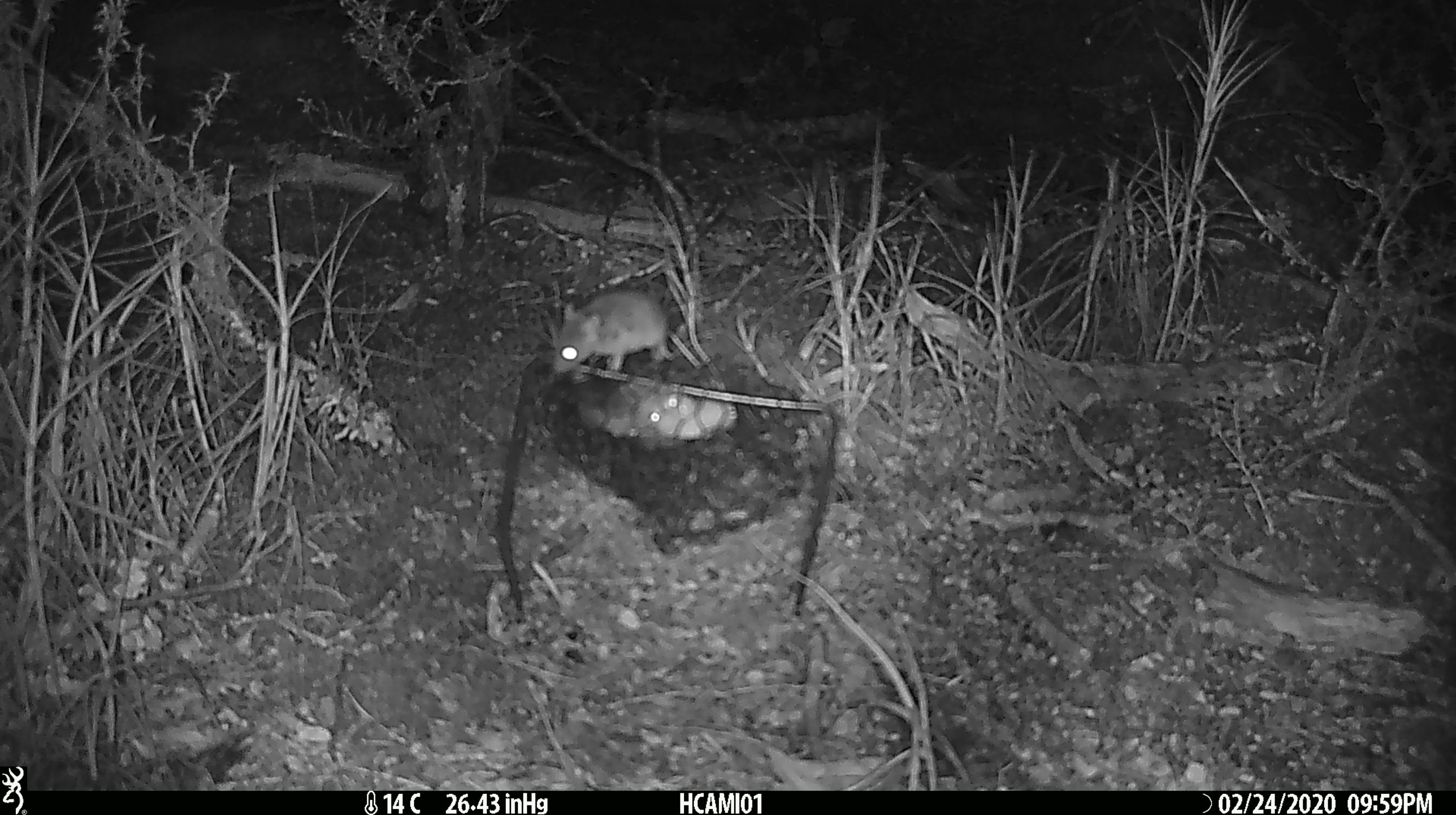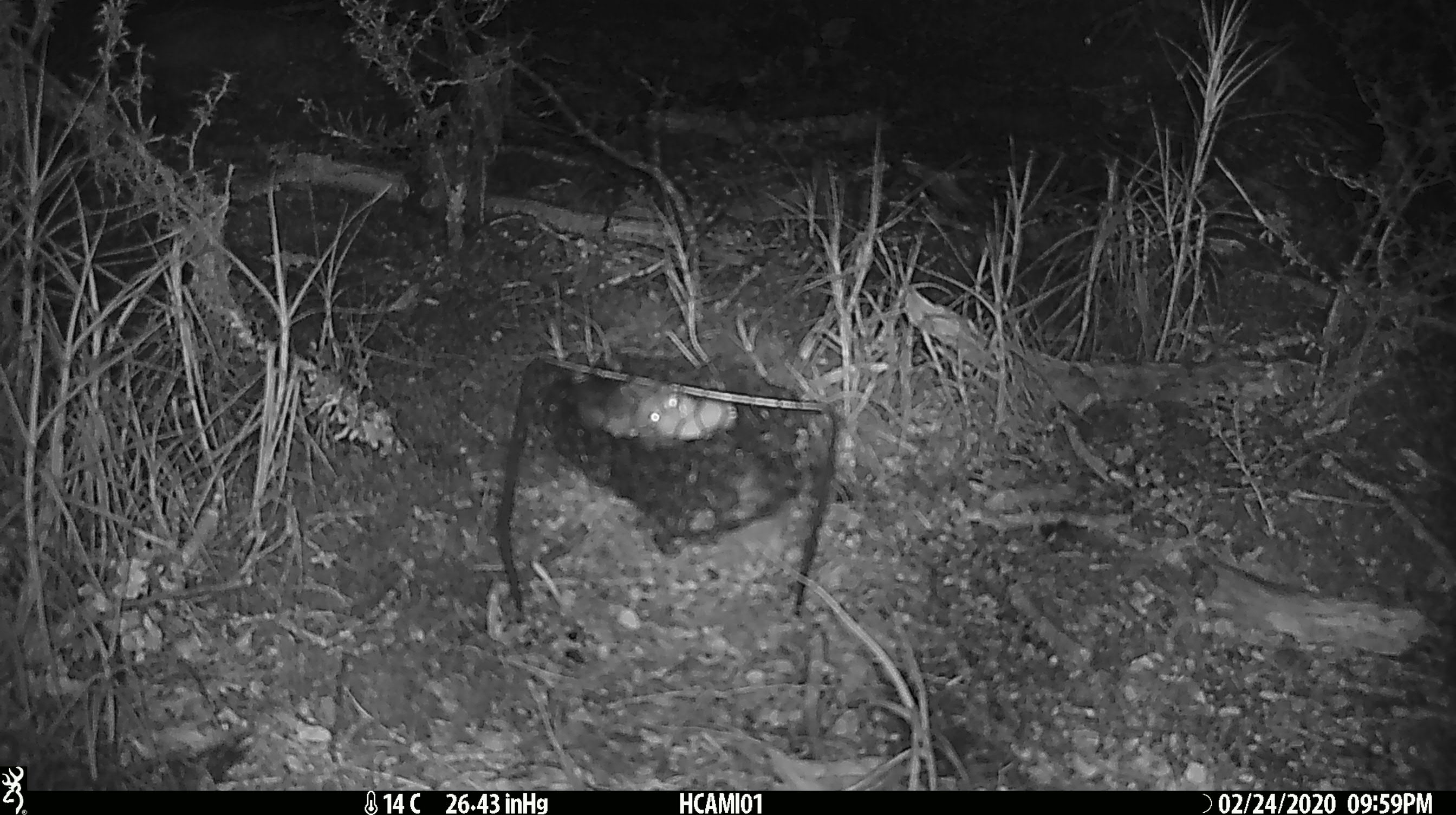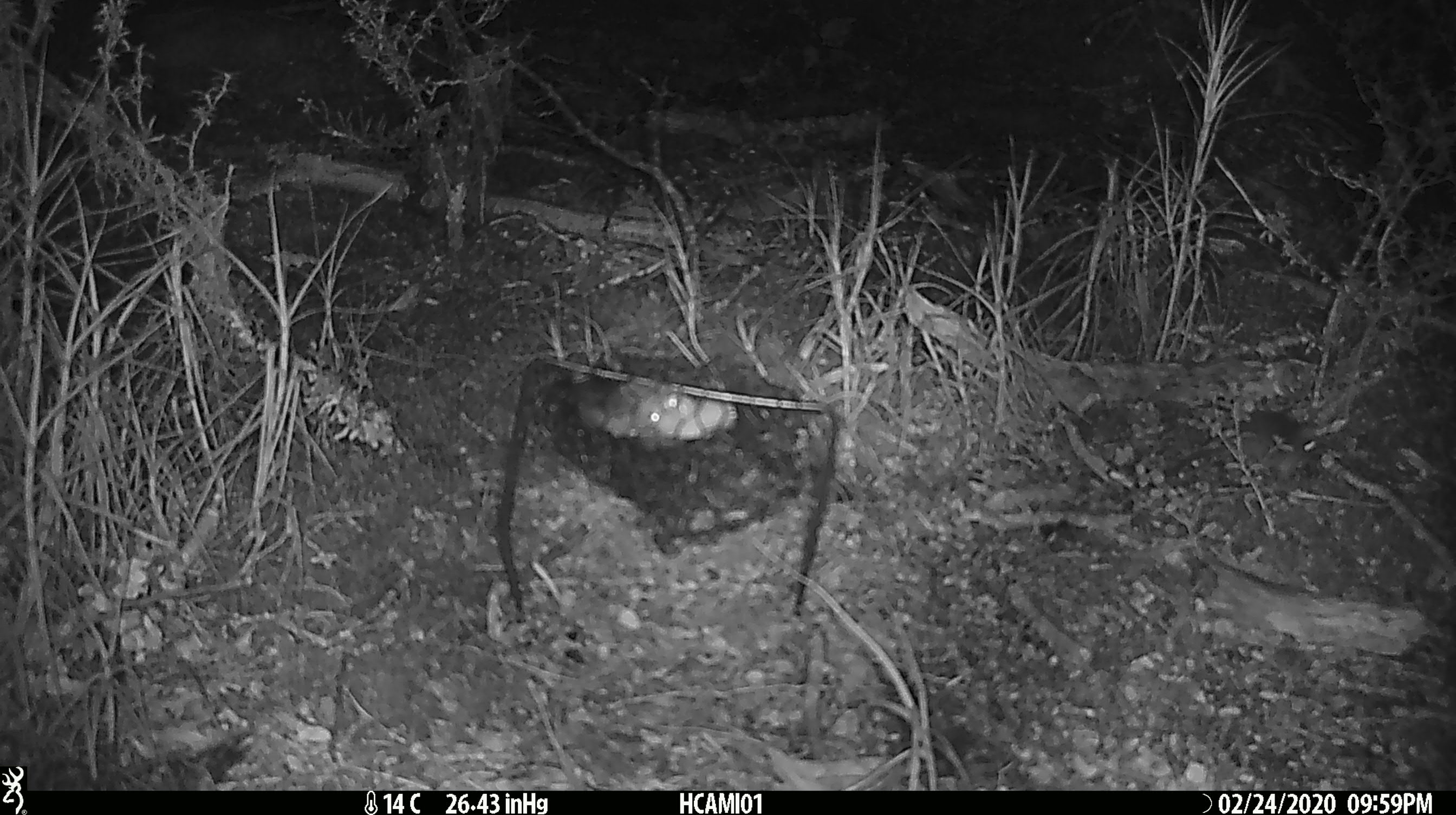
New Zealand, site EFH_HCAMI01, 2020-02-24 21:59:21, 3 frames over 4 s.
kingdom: Animalia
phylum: Chordata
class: Mammalia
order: Rodentia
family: Muridae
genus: Mus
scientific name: Mus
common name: mouse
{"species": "mouse (Mus)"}